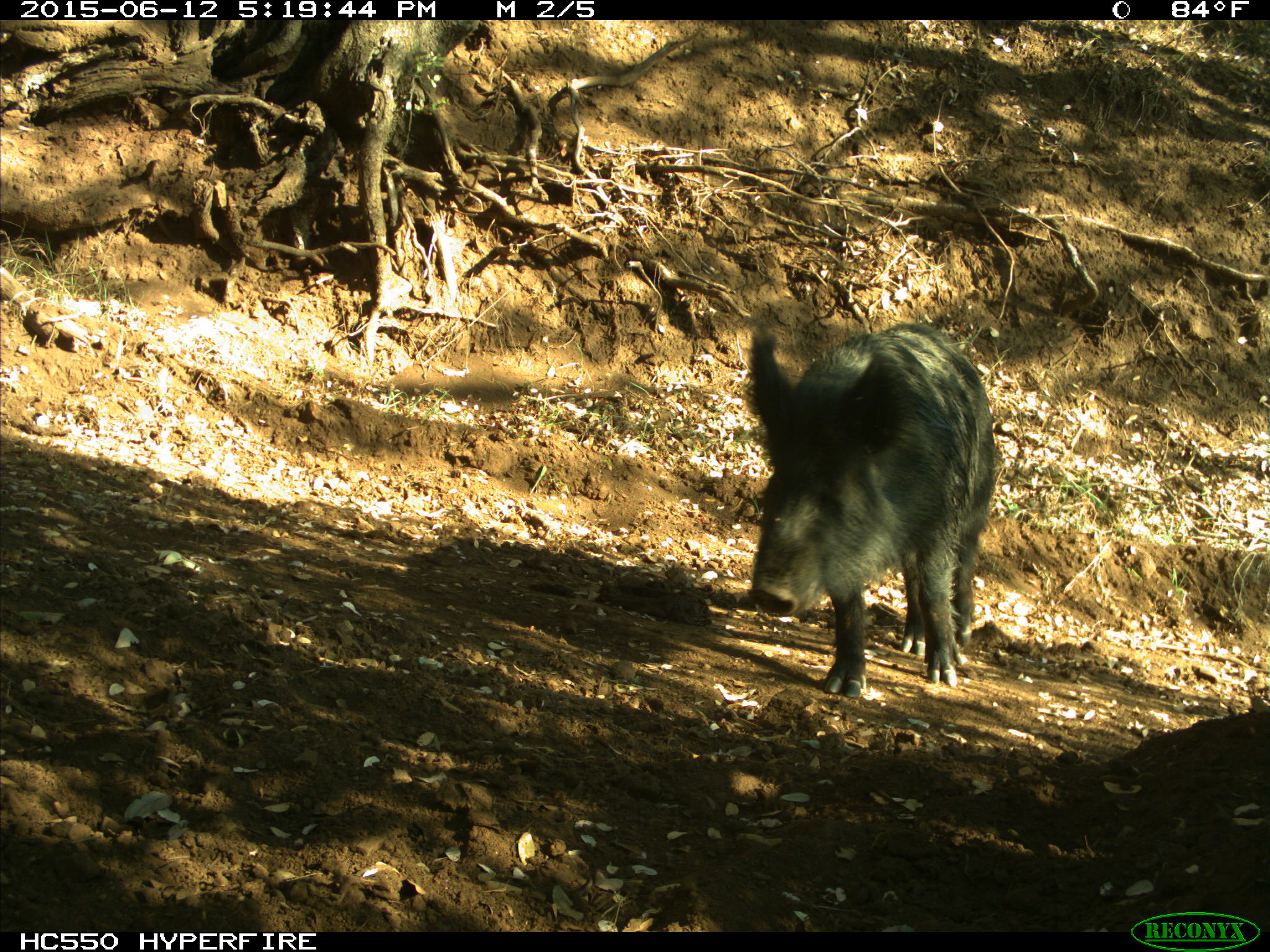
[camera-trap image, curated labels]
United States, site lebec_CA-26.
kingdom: Animalia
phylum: Chordata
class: Mammalia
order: Artiodactyla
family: Suidae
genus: Sus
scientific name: Sus scrofa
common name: wild boar